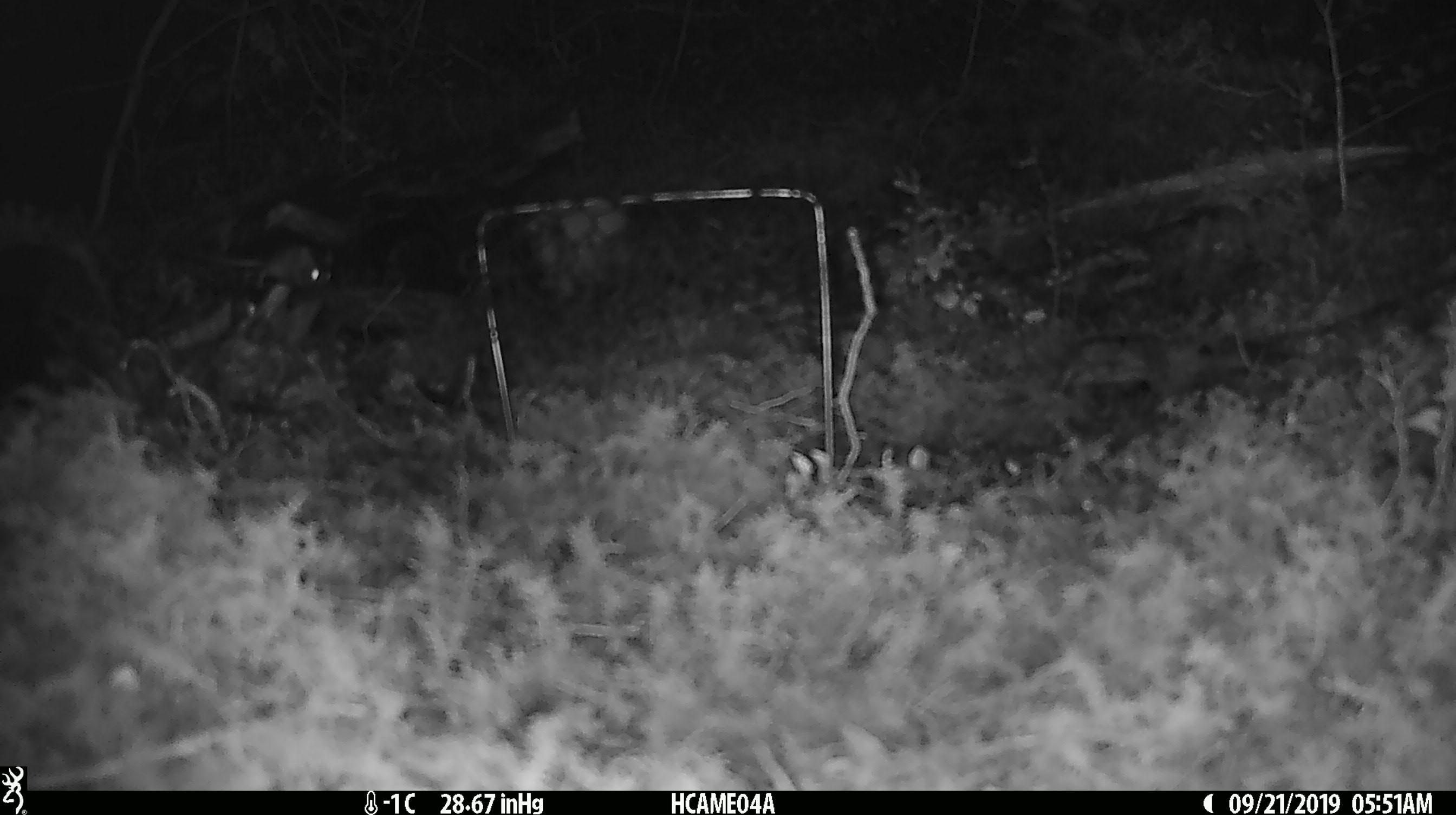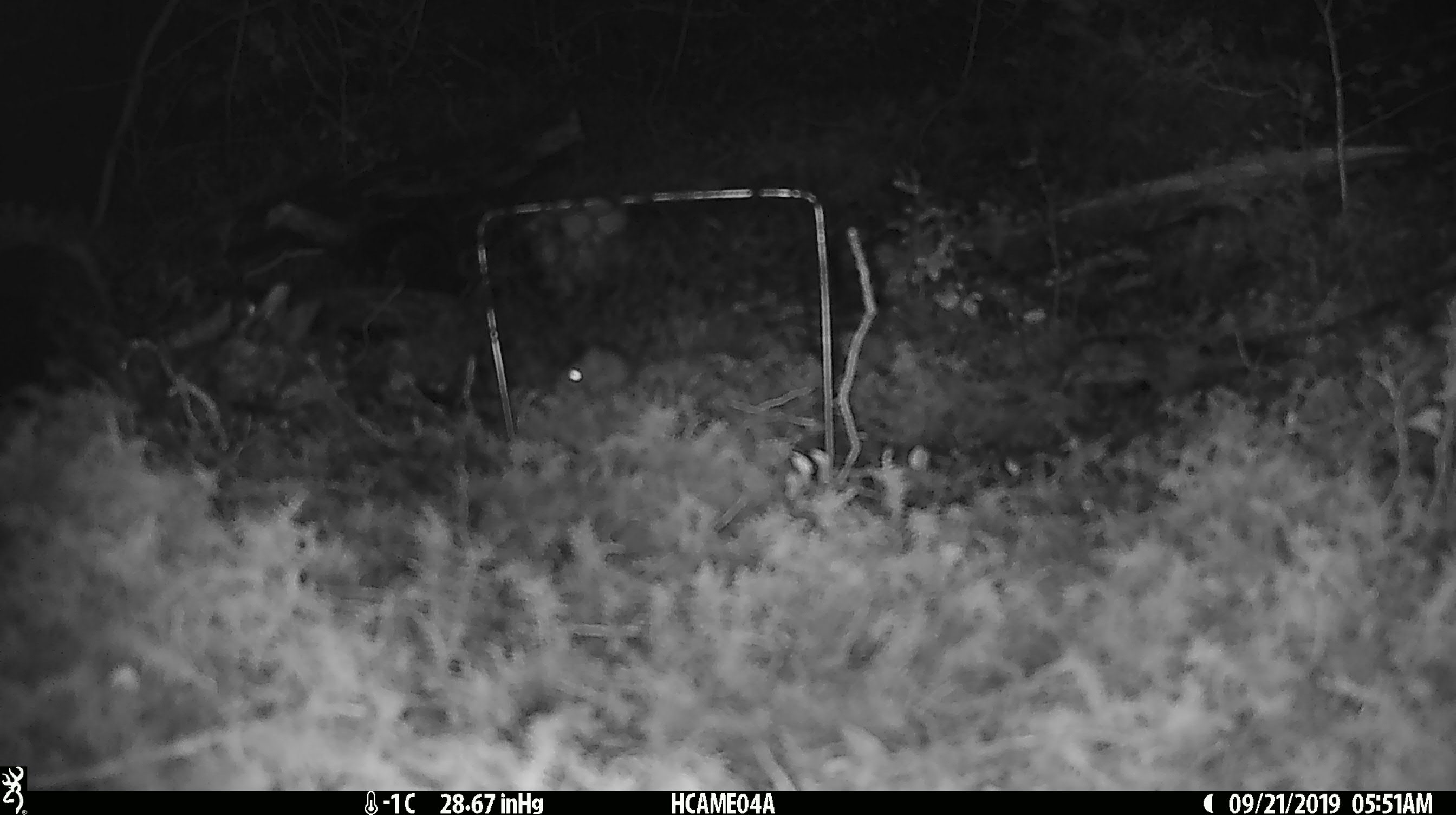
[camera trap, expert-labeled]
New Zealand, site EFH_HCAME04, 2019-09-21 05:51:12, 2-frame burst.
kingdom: Animalia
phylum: Chordata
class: Mammalia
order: Rodentia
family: Muridae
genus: Mus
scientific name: Mus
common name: mouse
Mouse (Mus).